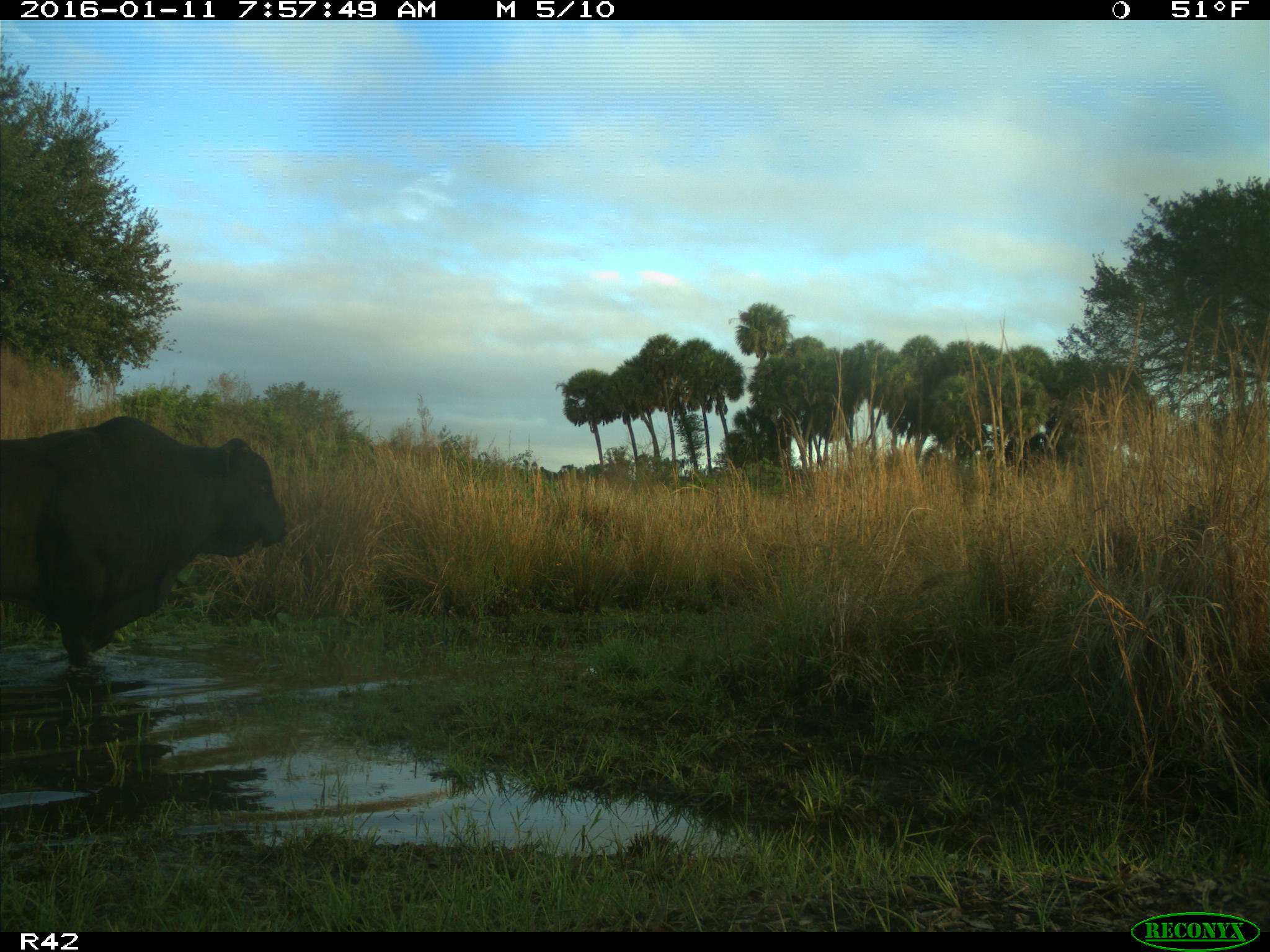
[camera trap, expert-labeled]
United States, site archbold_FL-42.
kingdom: Animalia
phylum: Chordata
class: Mammalia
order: Artiodactyla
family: Bovidae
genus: Bos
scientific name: Bos taurus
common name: domestic cow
Bos taurus (domestic cow).